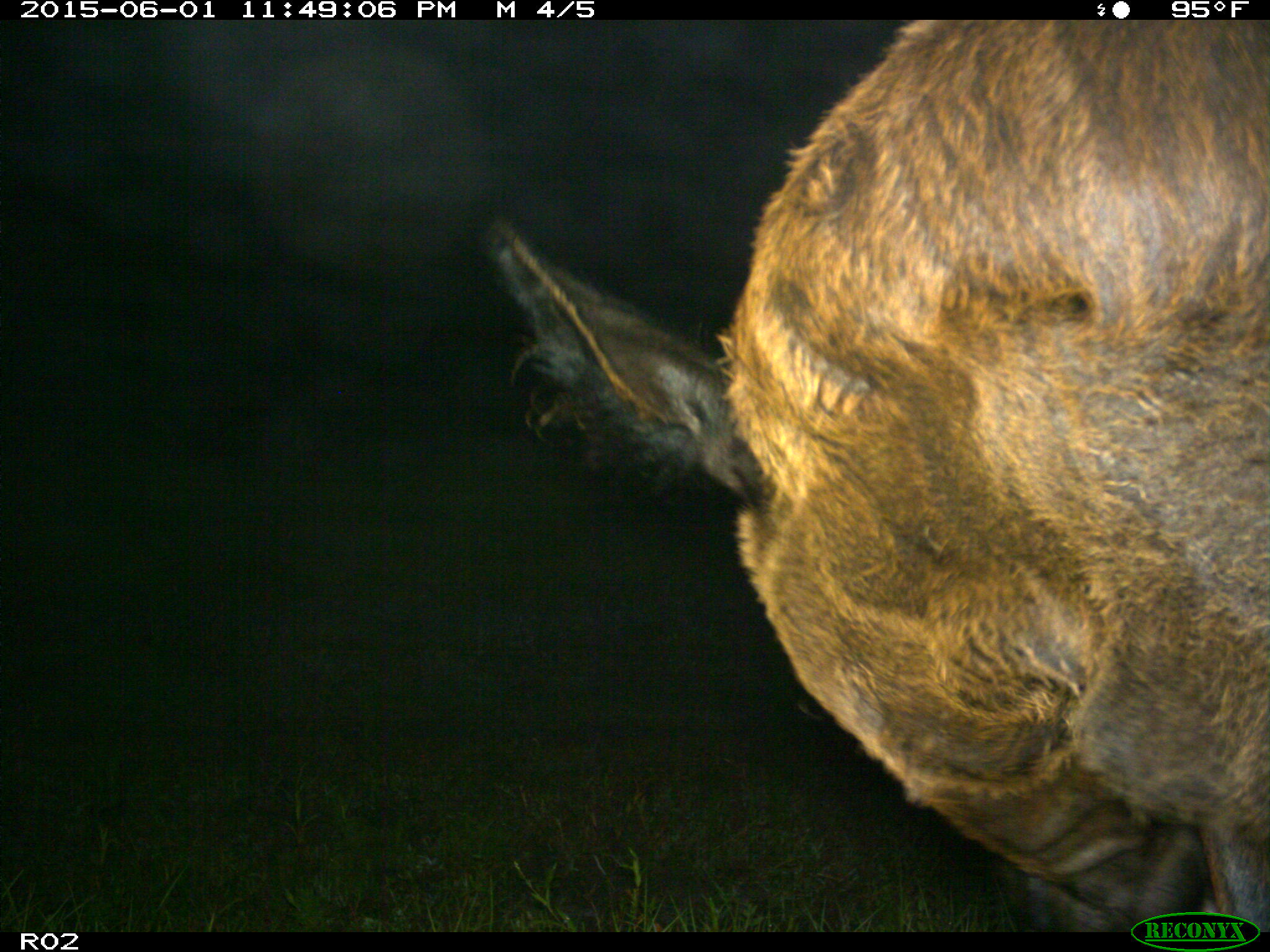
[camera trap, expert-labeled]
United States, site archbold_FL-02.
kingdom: Animalia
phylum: Chordata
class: Mammalia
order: Artiodactyla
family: Bovidae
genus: Bos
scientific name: Bos taurus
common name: domestic cow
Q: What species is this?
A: Bos taurus (domestic cow).